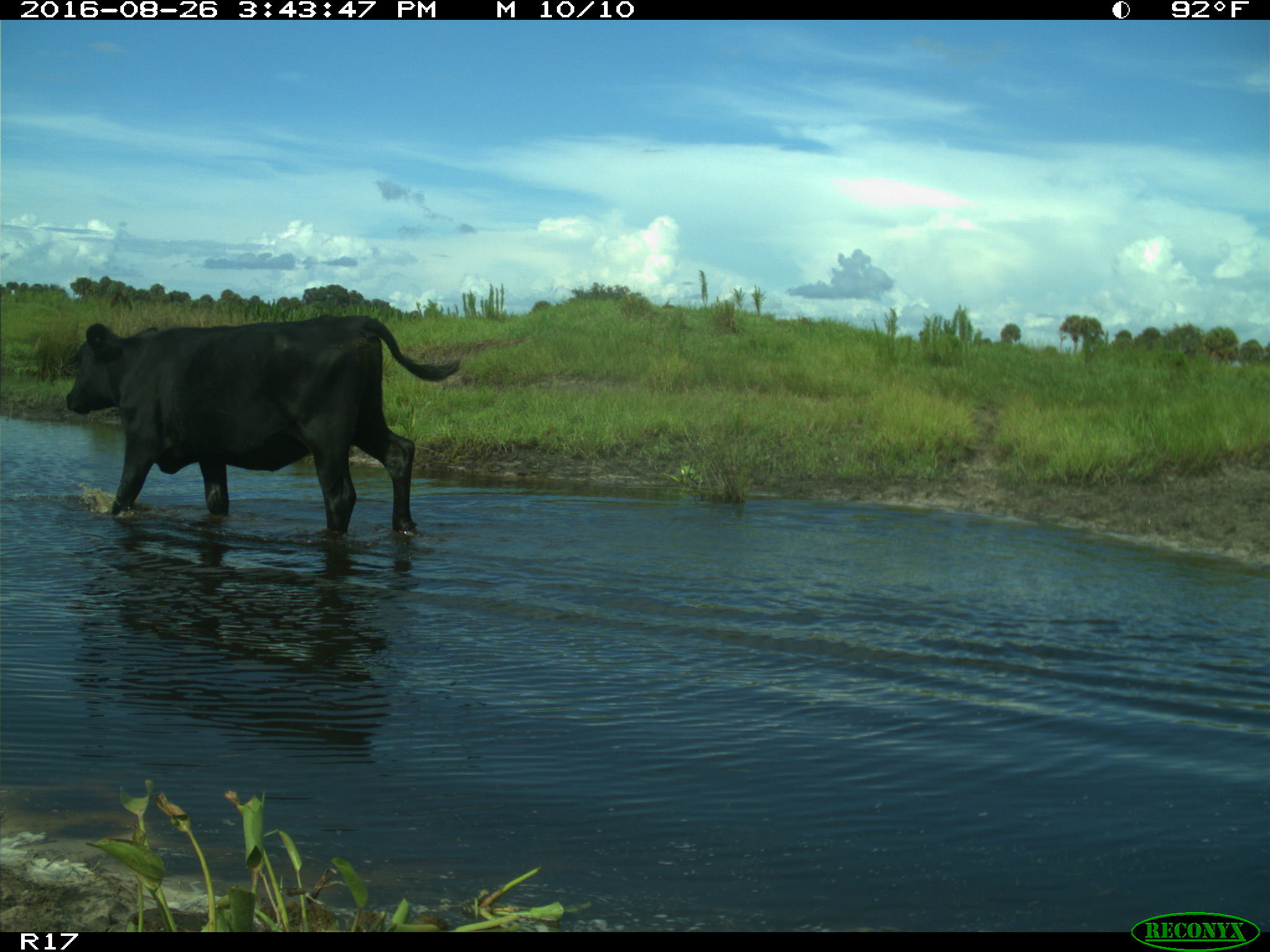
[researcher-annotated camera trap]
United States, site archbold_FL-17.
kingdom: Animalia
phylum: Chordata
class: Mammalia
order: Artiodactyla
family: Bovidae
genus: Bos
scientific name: Bos taurus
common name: domestic cow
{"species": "Bos taurus (domestic cow)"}